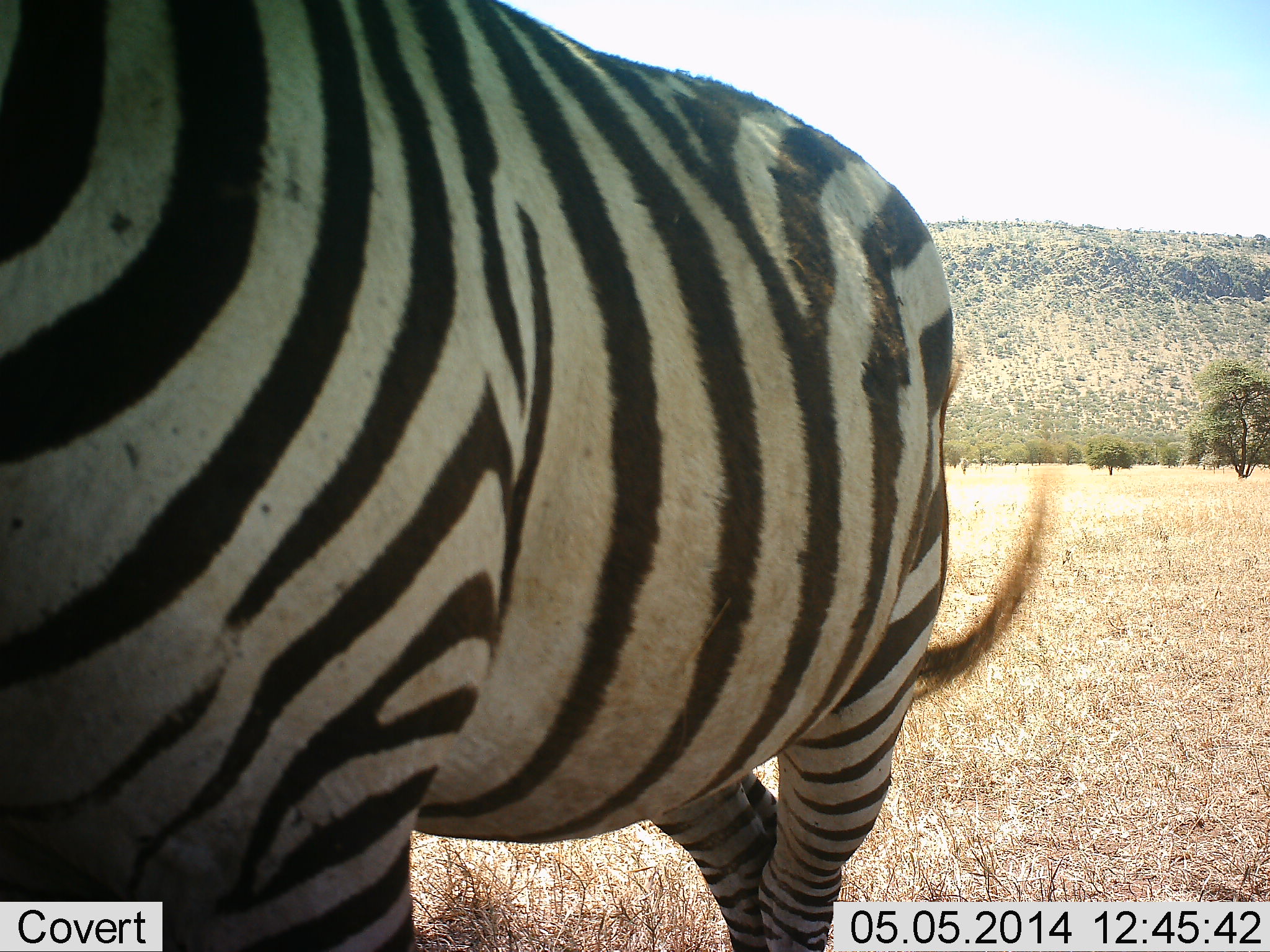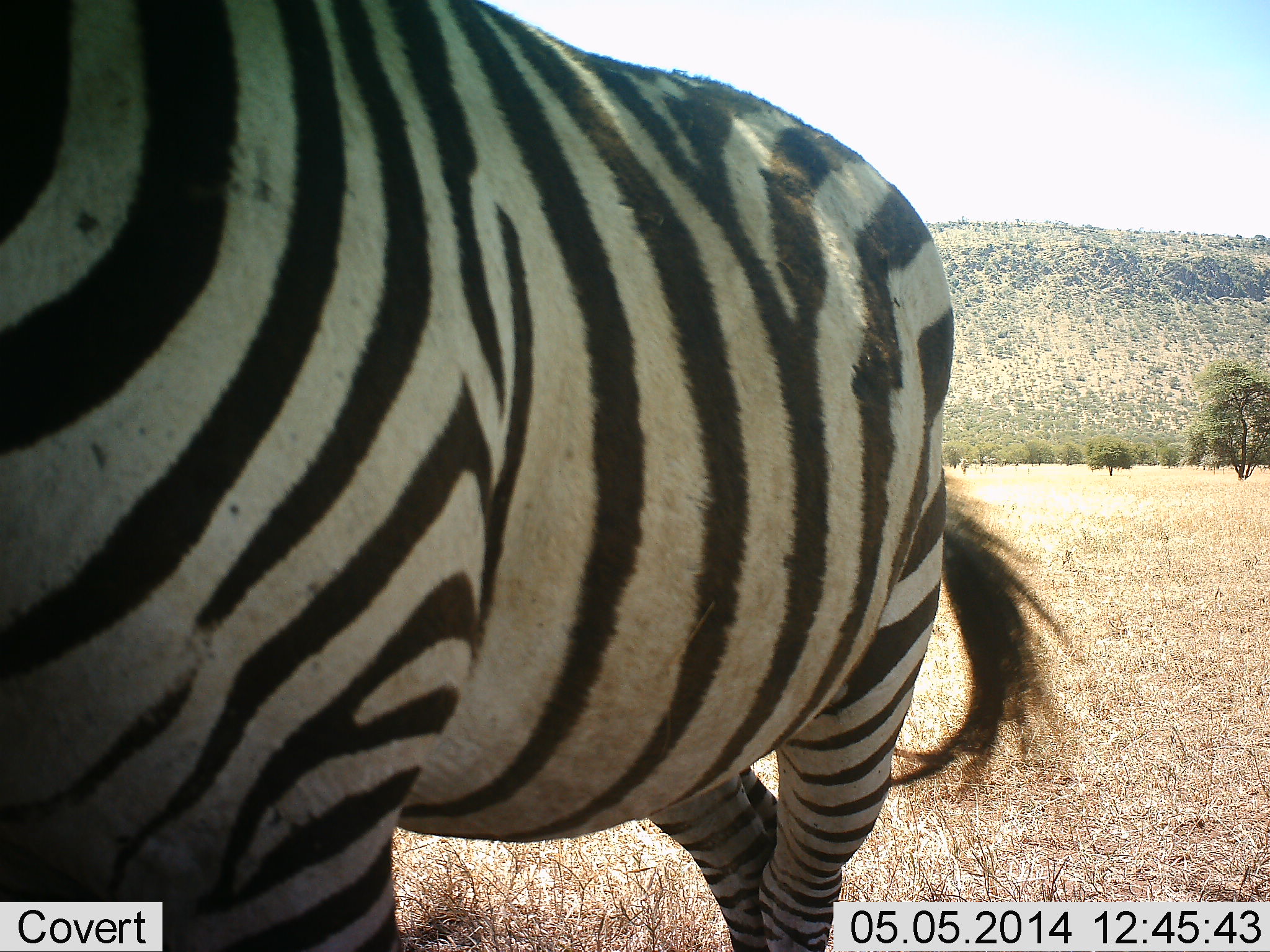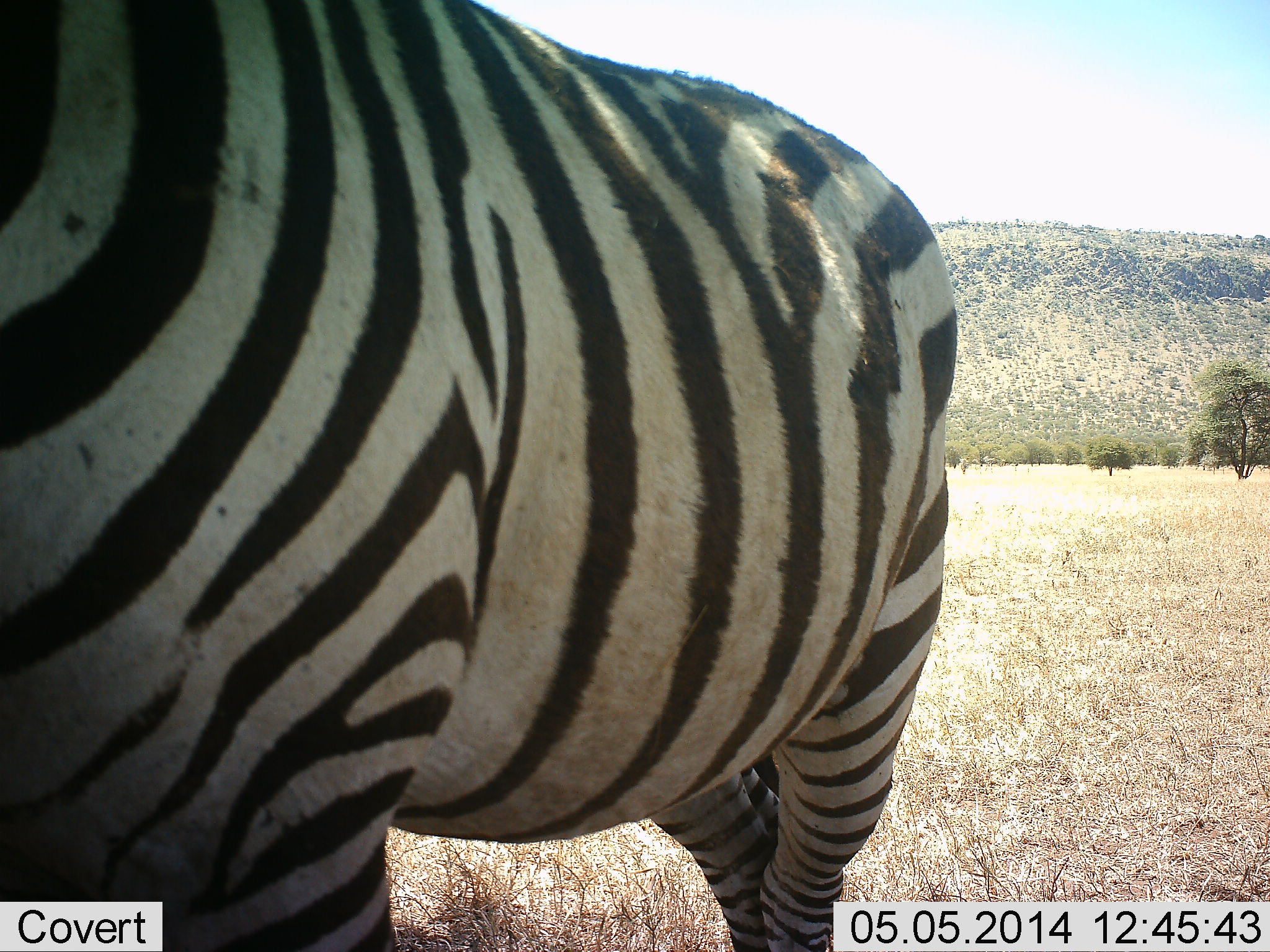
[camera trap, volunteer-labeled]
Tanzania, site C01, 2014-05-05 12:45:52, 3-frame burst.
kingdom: Animalia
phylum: Chordata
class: Mammalia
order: Perissodactyla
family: Equidae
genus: Equus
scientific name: Equus quagga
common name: plains zebra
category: zebra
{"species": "zebra (plains zebra) (Equus quagga)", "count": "1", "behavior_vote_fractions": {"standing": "100%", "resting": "0%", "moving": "10%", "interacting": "0%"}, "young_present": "0%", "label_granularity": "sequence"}